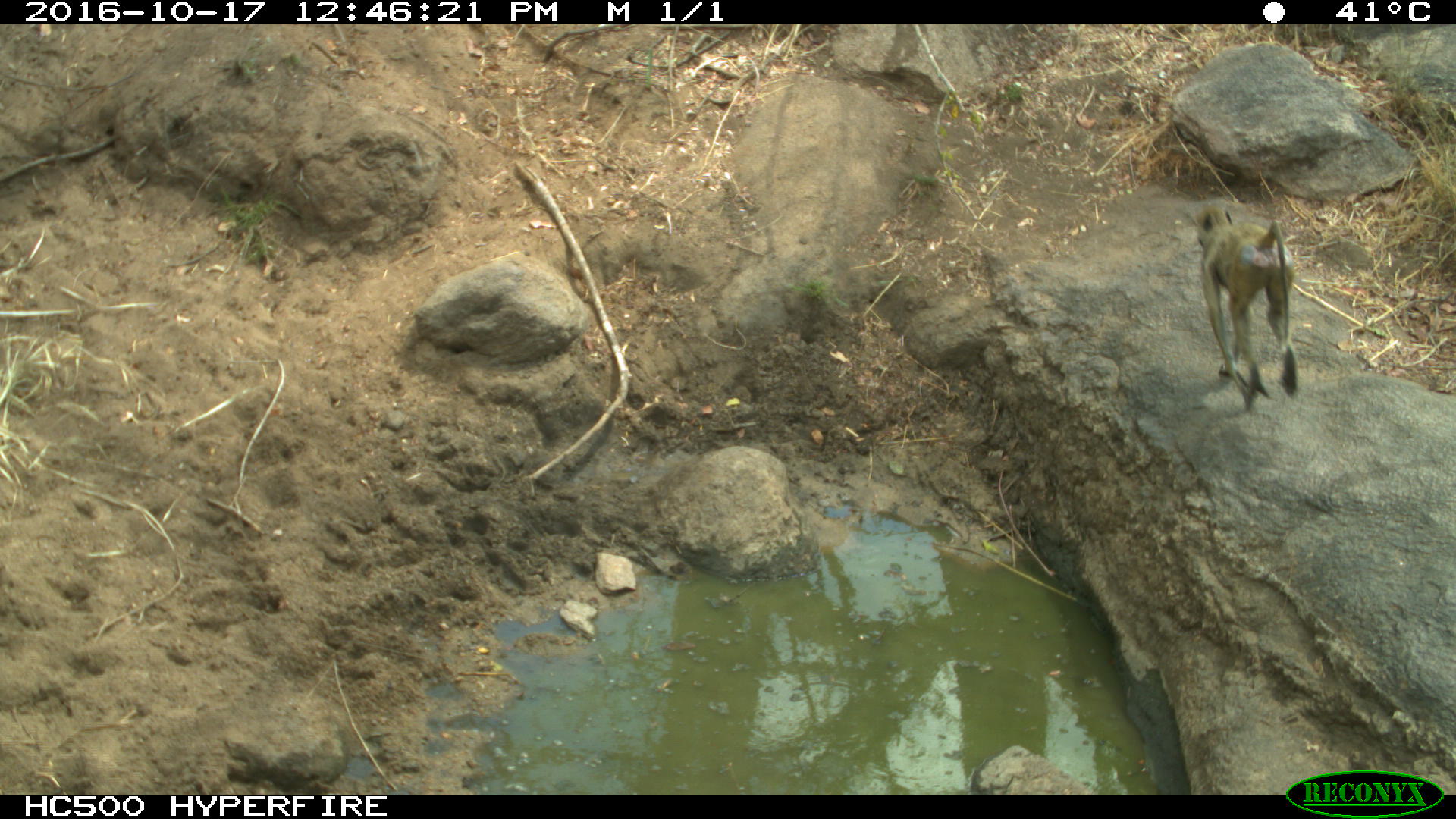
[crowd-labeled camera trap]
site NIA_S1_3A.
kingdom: Animalia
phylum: Chordata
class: Mammalia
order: Primates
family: Cercopithecidae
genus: Papio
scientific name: Papio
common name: baboon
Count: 1.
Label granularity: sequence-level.